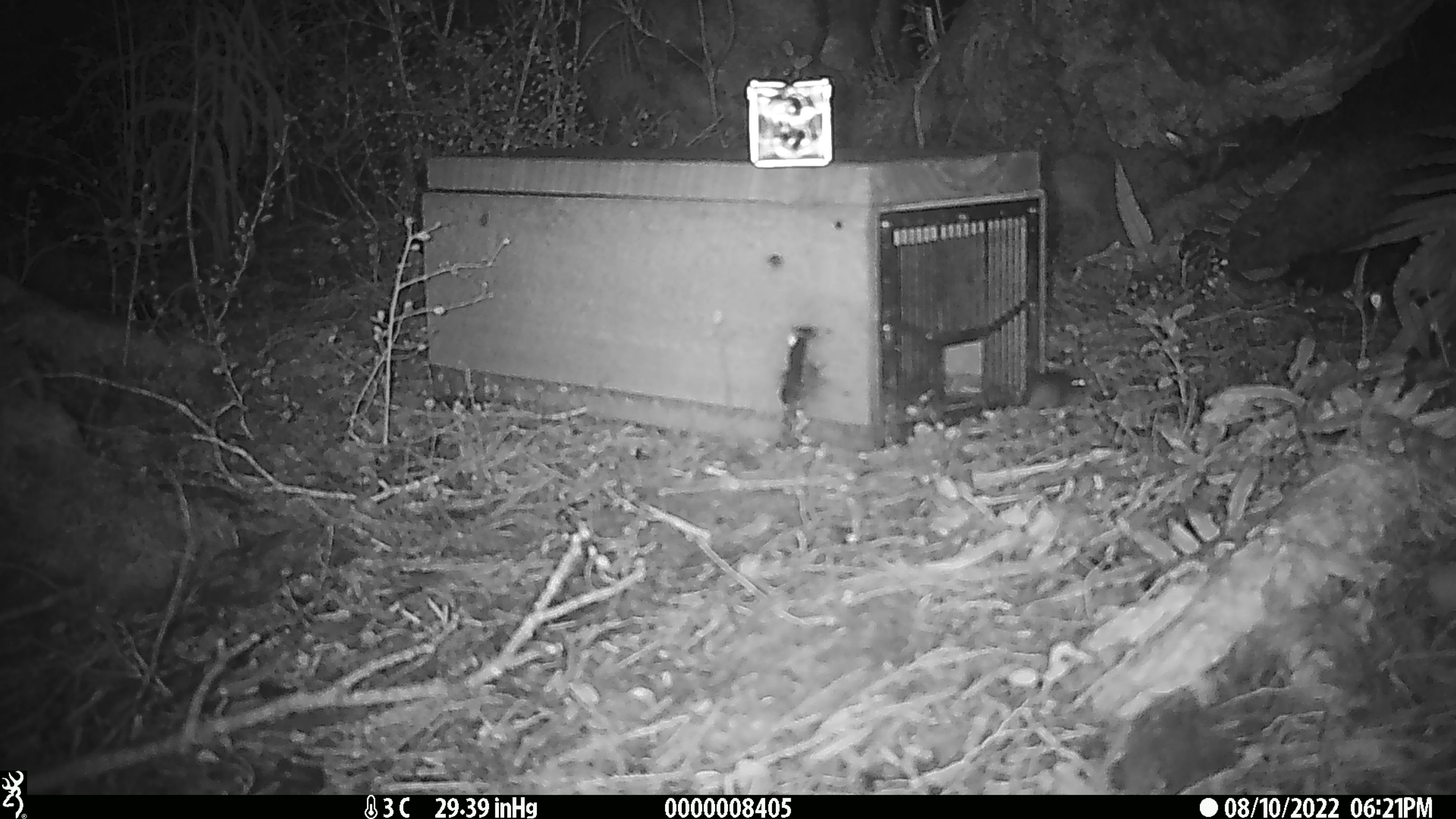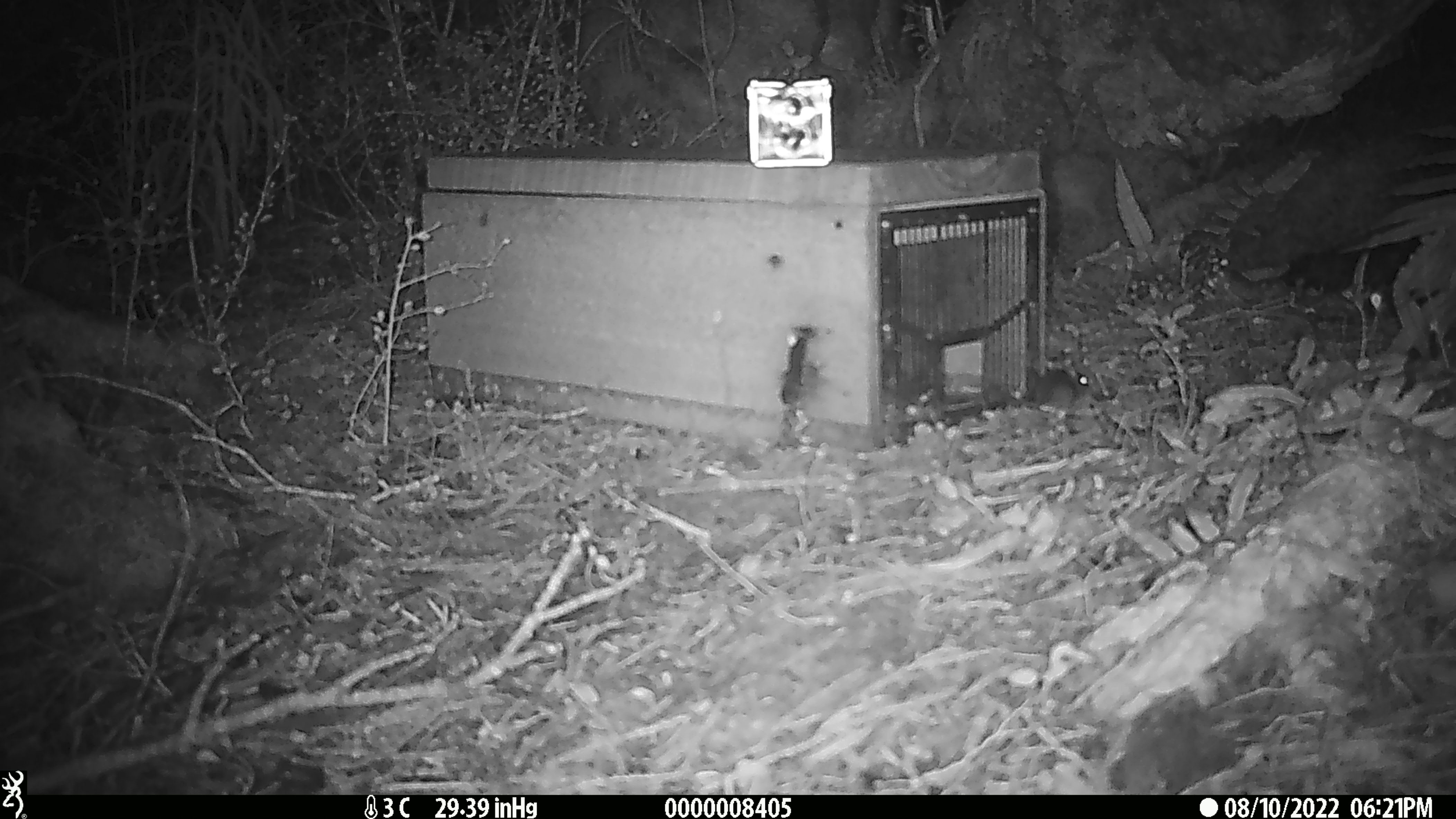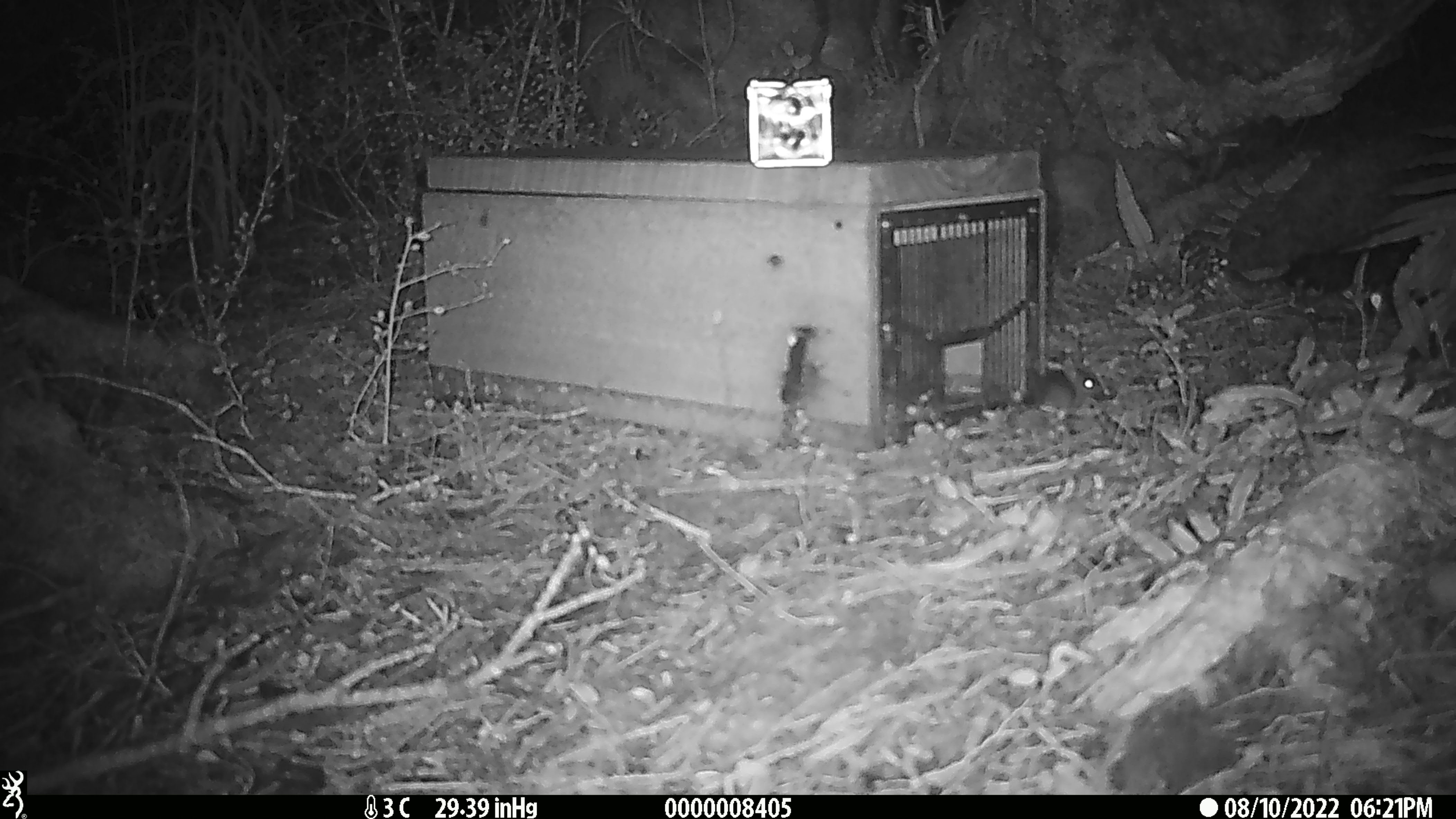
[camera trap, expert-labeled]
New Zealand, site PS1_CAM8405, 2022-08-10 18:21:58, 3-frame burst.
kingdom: Animalia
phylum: Chordata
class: Mammalia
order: Rodentia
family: Muridae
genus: Mus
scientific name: Mus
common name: mouse